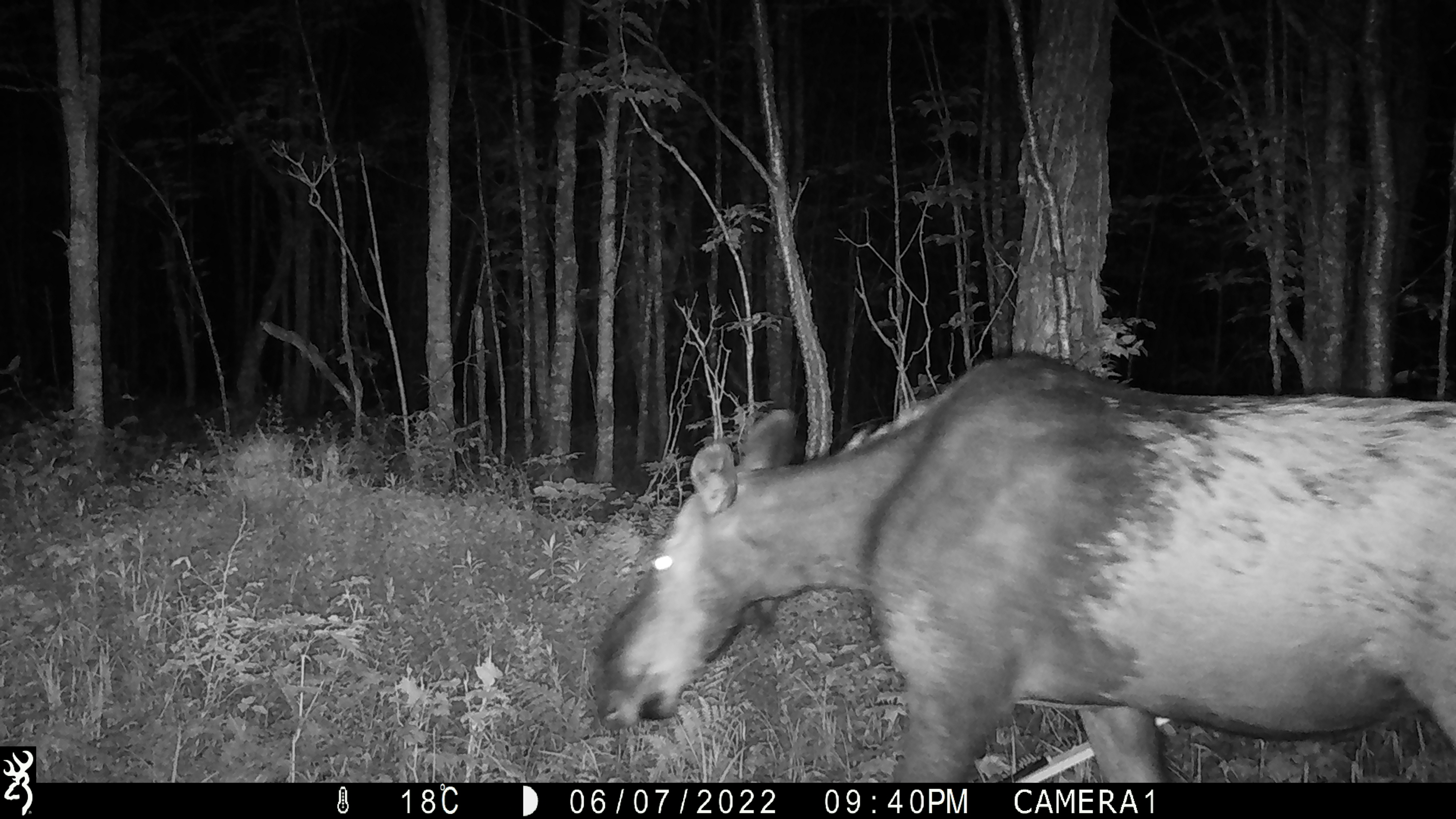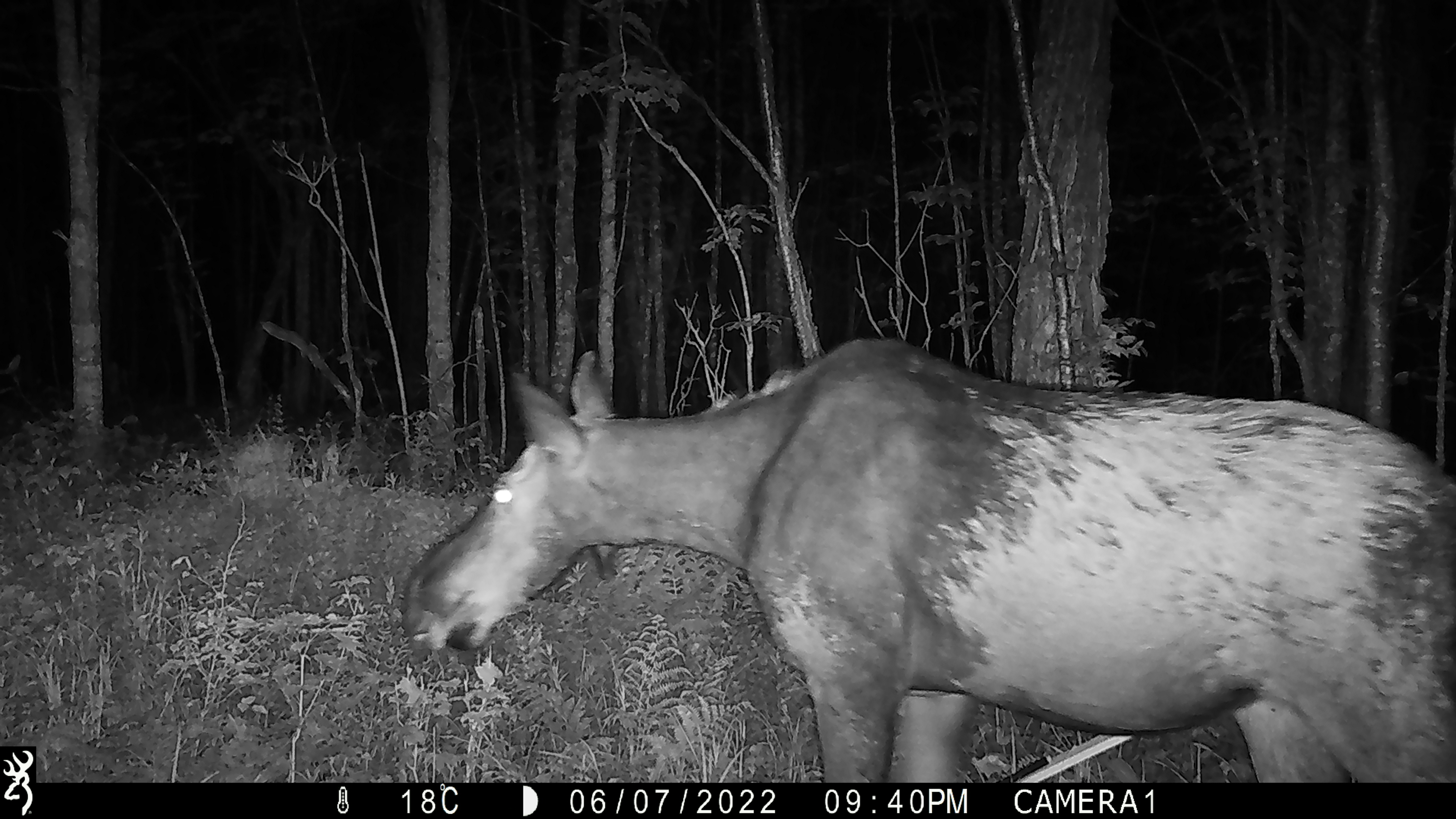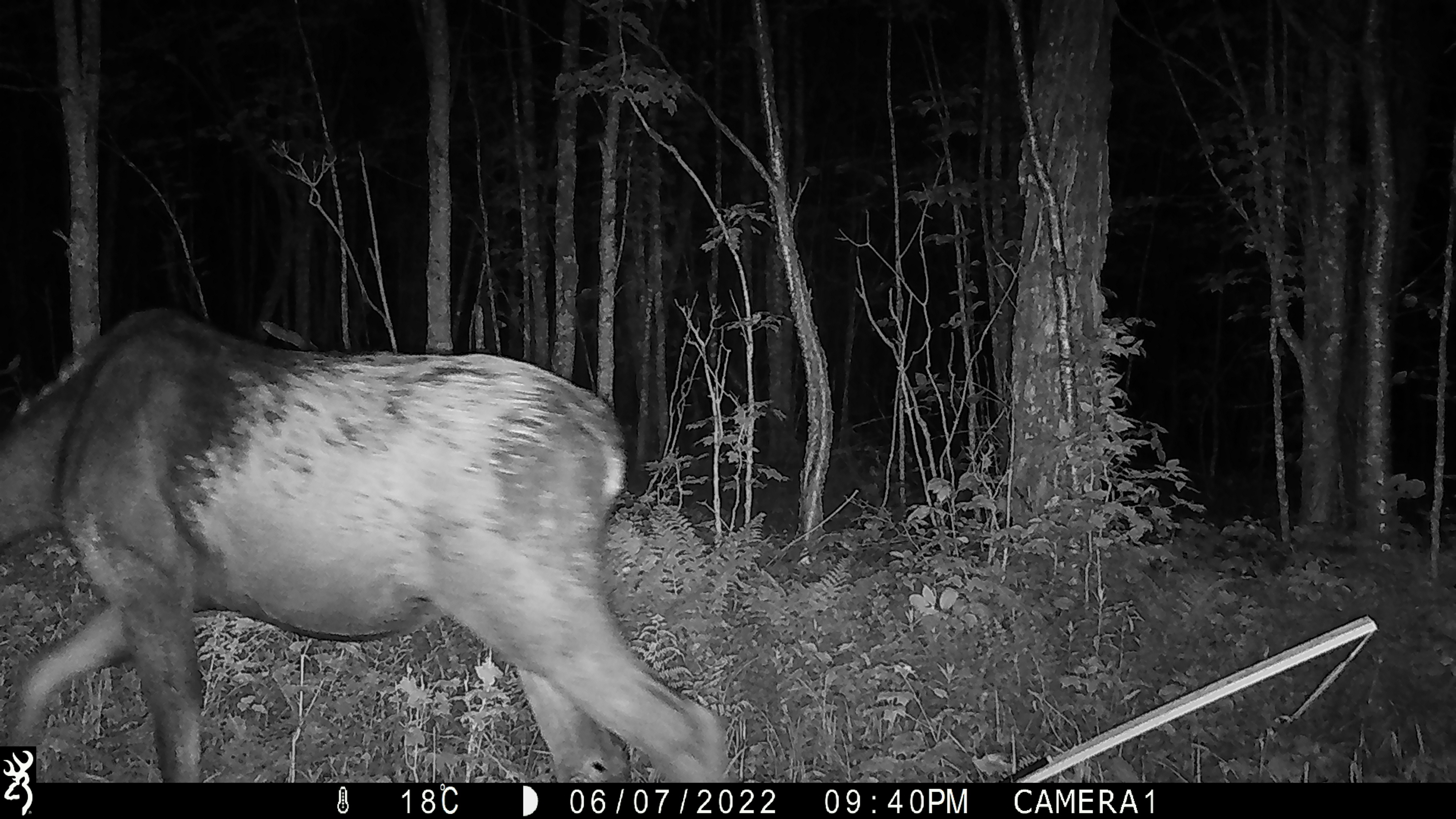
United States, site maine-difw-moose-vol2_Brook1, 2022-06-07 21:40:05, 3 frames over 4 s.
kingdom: Animalia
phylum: Chordata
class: Mammalia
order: Artiodactyla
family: Cervidae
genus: Alces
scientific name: Alces alces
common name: moose